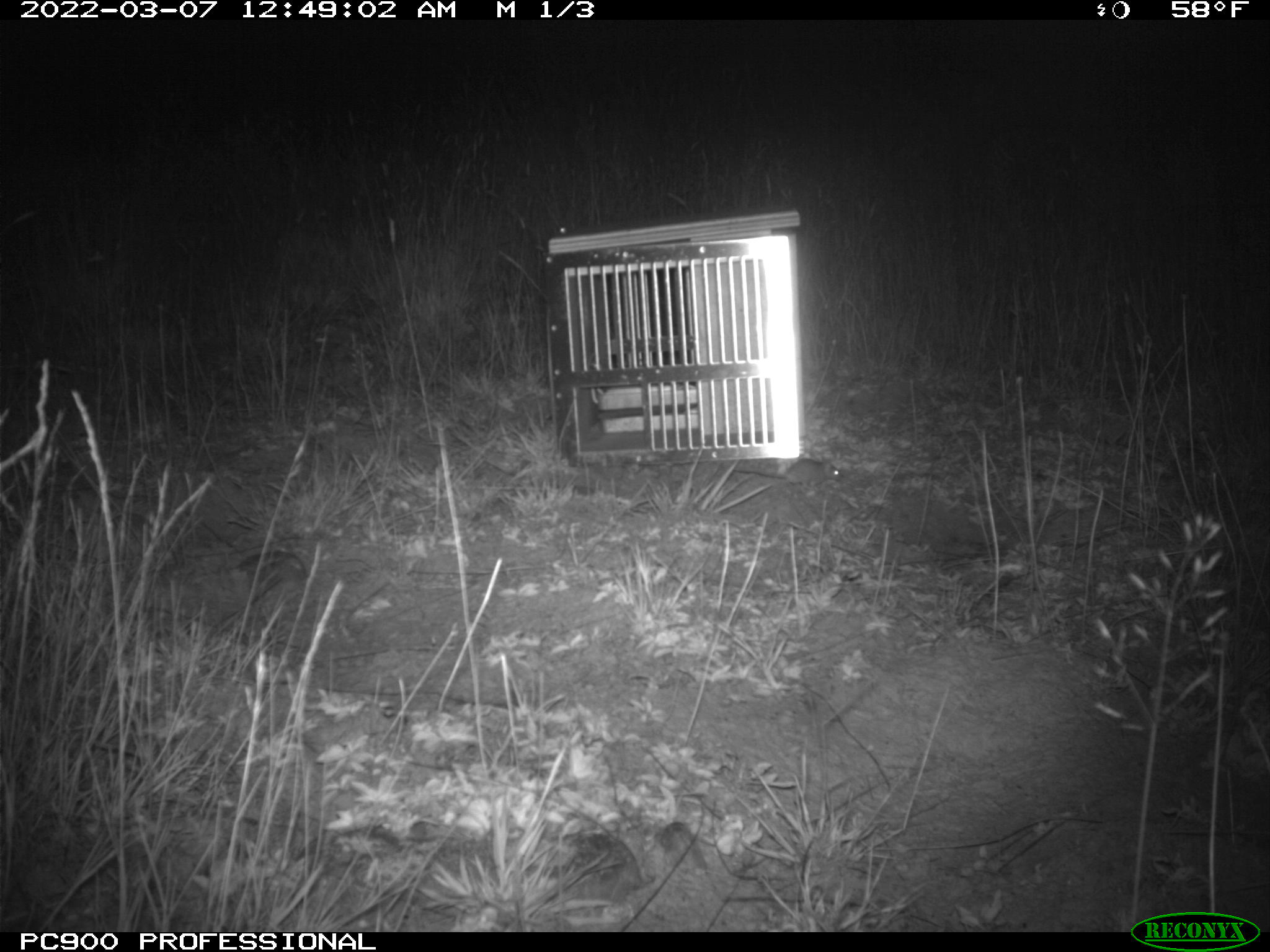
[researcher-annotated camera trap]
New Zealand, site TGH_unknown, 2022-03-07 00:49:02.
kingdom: Animalia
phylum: Chordata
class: Mammalia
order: Rodentia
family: Muridae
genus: Mus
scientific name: Mus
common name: mouse